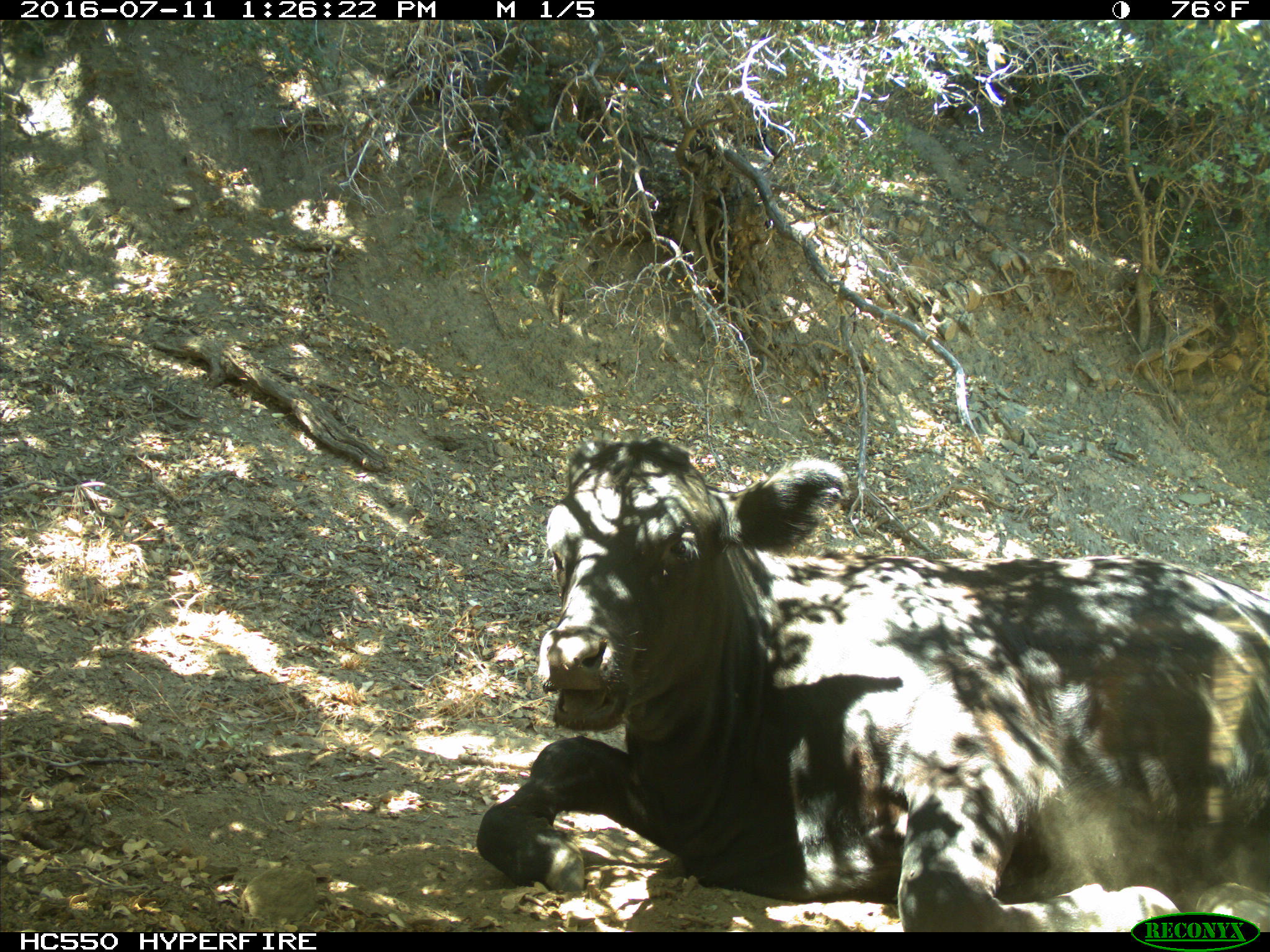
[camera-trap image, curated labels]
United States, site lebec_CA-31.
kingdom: Animalia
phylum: Chordata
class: Mammalia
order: Artiodactyla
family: Bovidae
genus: Bos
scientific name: Bos taurus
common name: domestic cow